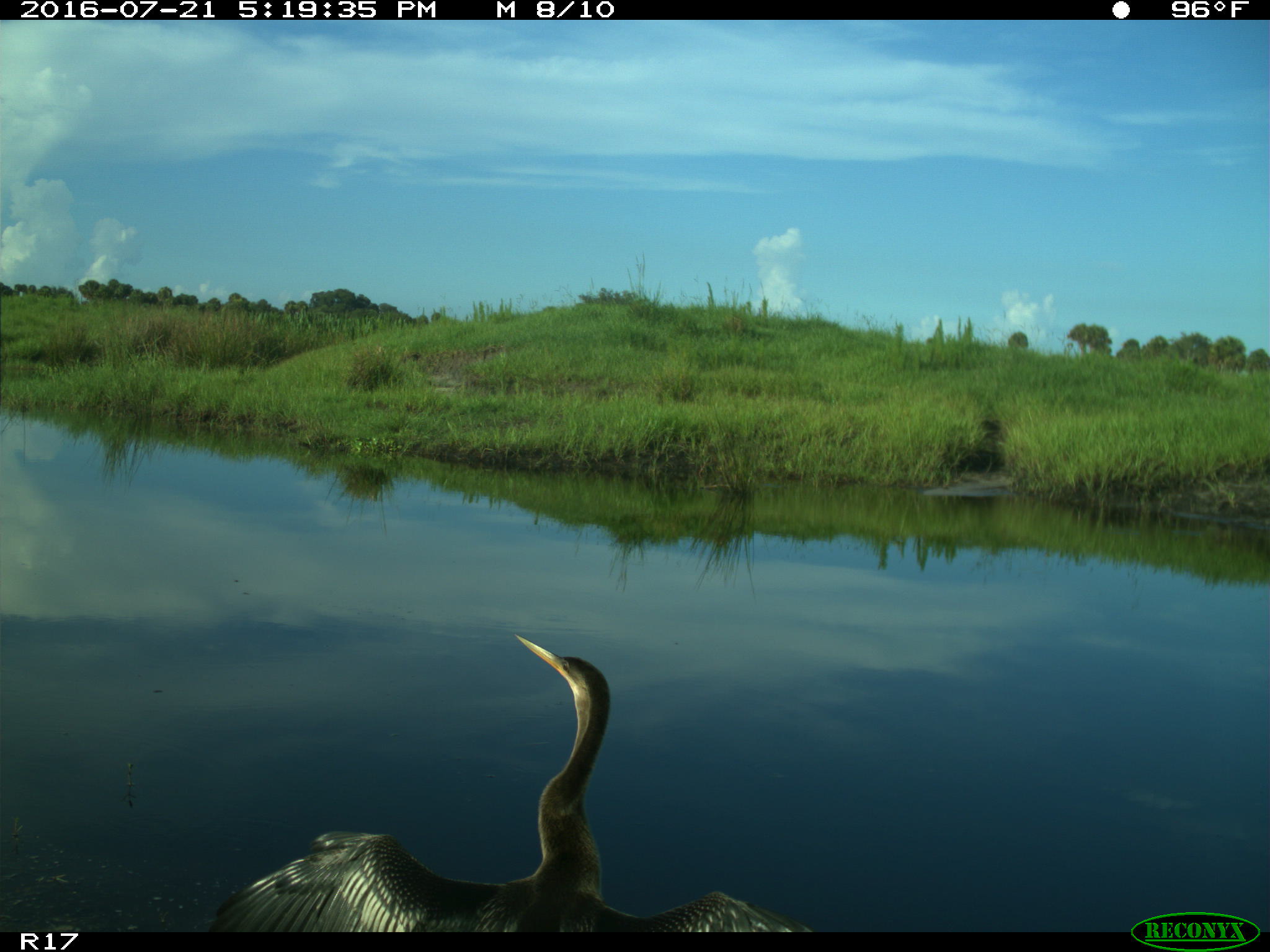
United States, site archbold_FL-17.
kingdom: Animalia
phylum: Chordata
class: Aves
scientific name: Aves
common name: birds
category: unidentified bird